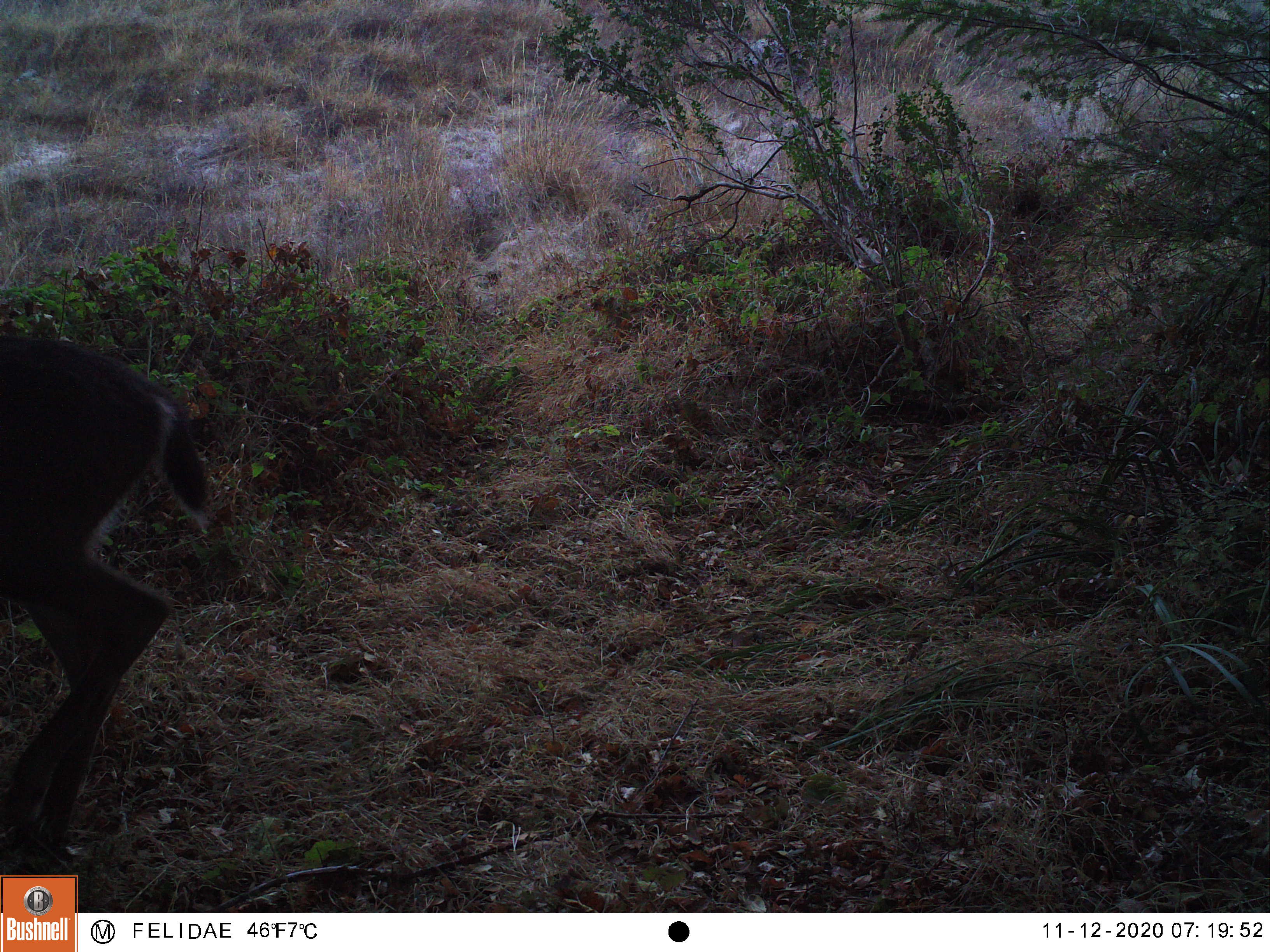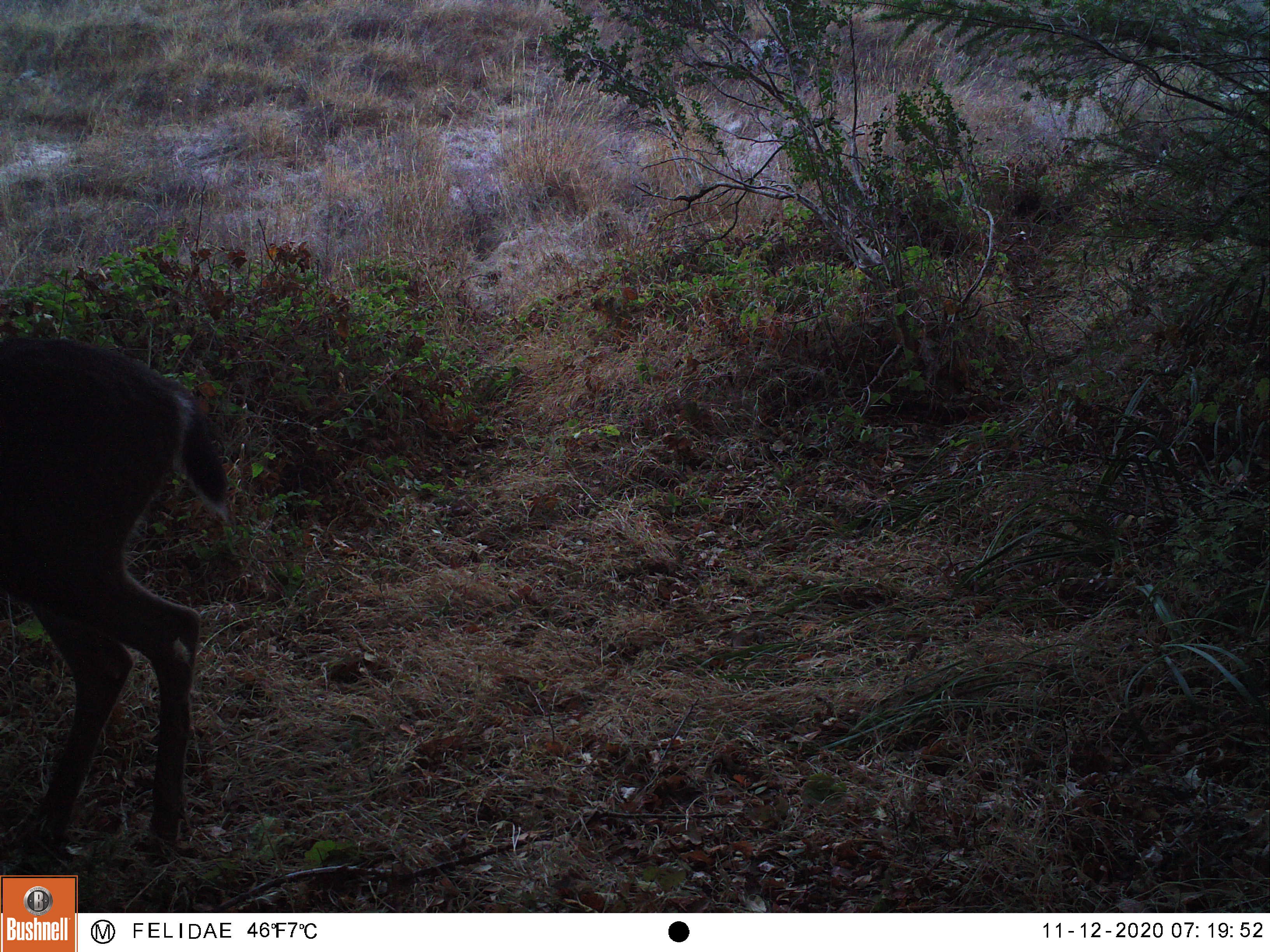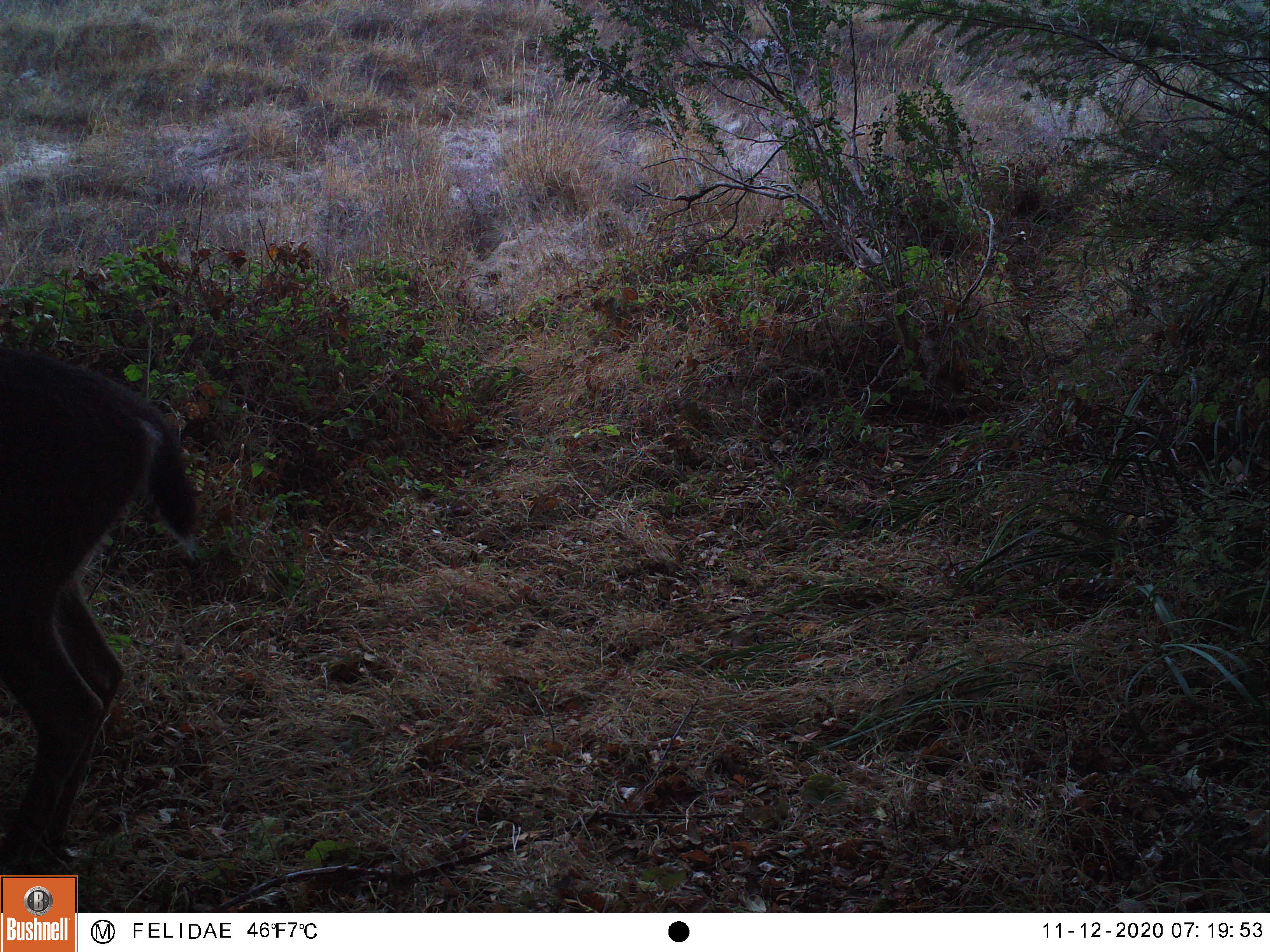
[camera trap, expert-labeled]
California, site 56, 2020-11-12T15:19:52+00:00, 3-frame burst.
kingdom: Animalia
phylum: Chordata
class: Mammalia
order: Artiodactyla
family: Cervidae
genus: Odocoileus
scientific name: Odocoileus hemionus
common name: mule deer